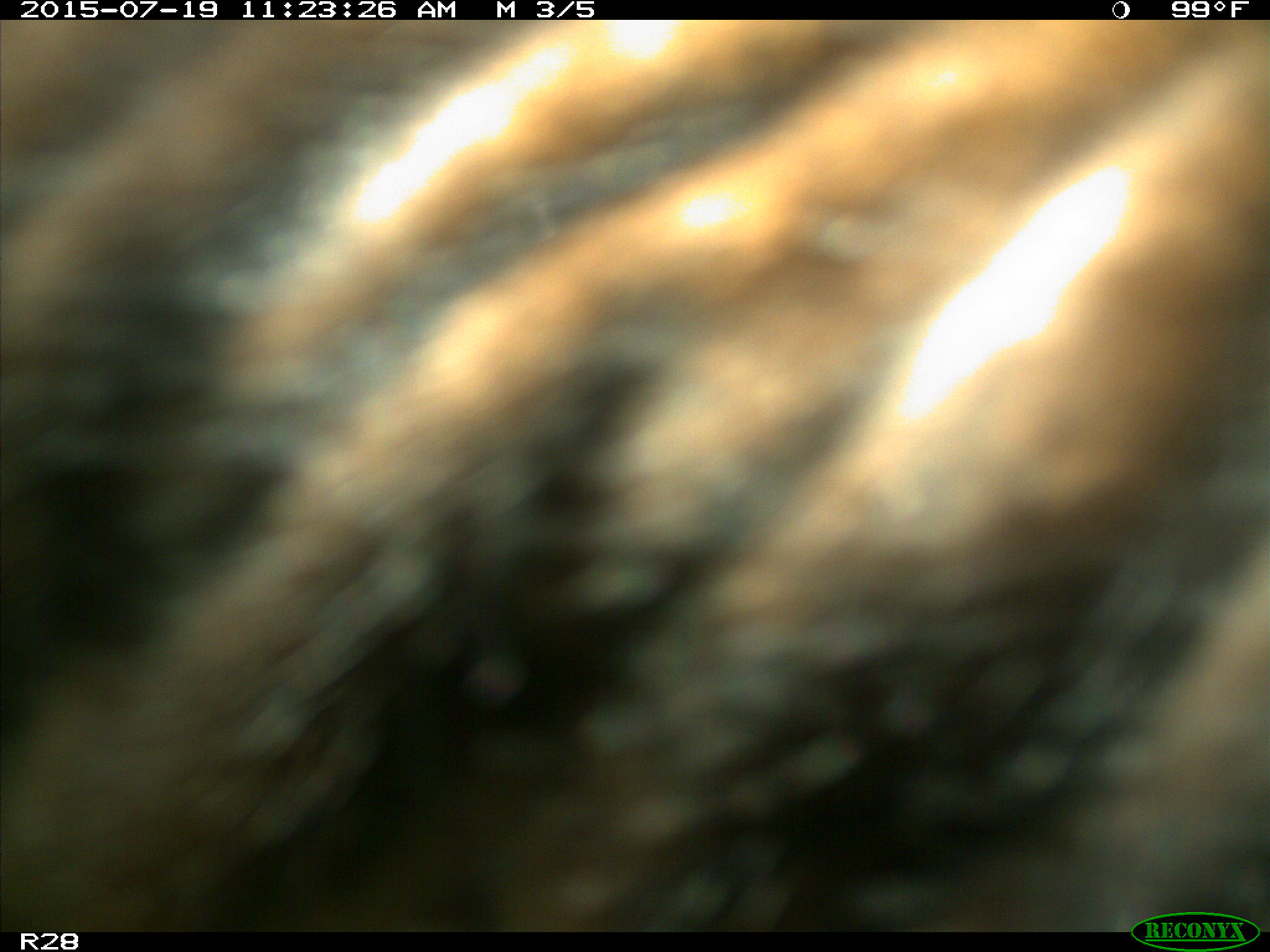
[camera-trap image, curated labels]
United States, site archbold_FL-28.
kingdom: Animalia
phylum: Chordata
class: Mammalia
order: Artiodactyla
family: Bovidae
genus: Bos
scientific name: Bos taurus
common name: domestic cow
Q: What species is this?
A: Bos taurus (domestic cow).